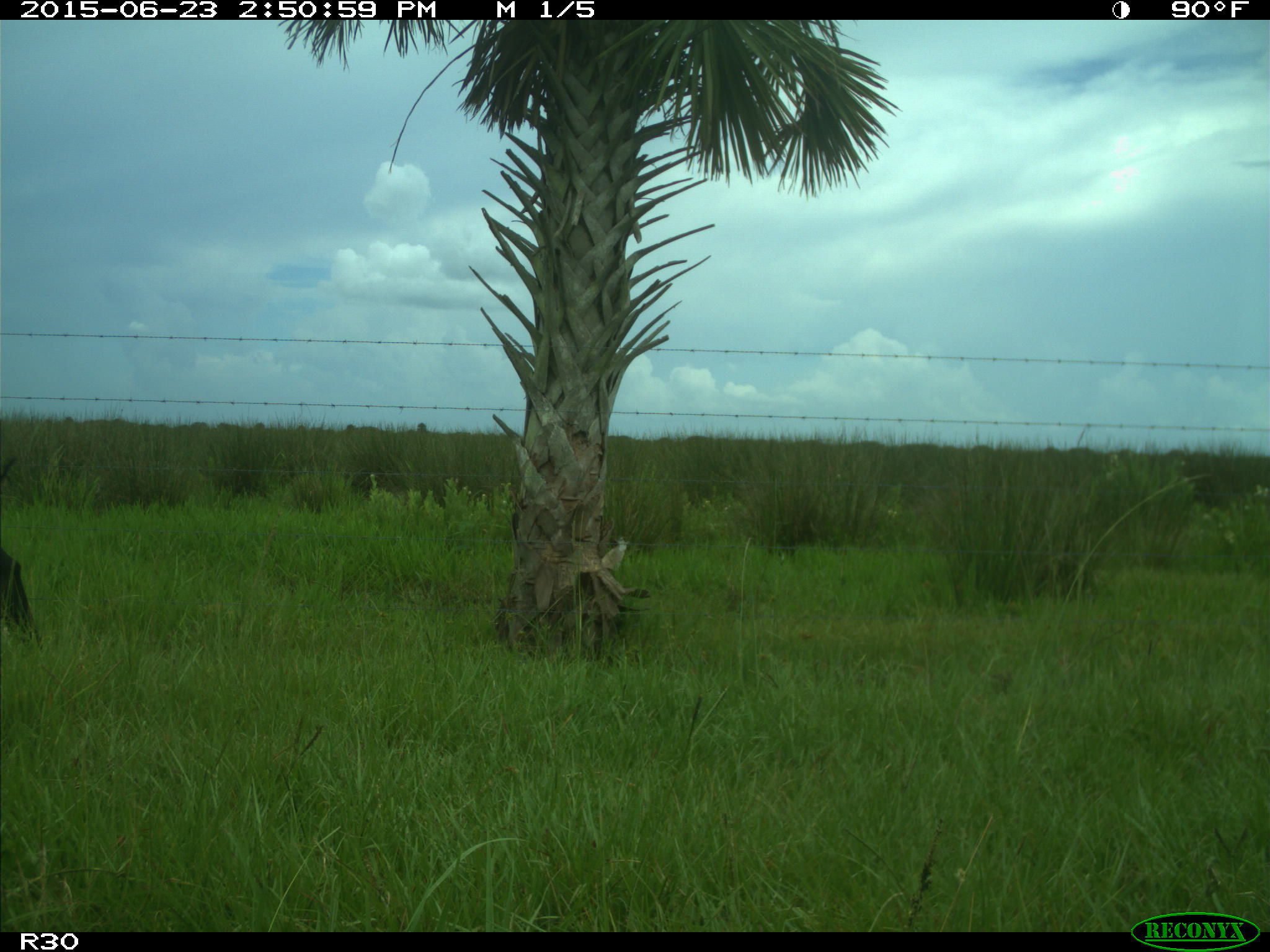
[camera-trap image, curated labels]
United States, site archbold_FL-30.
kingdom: Animalia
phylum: Chordata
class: Mammalia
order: Artiodactyla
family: Bovidae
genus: Bos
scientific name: Bos taurus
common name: domestic cow